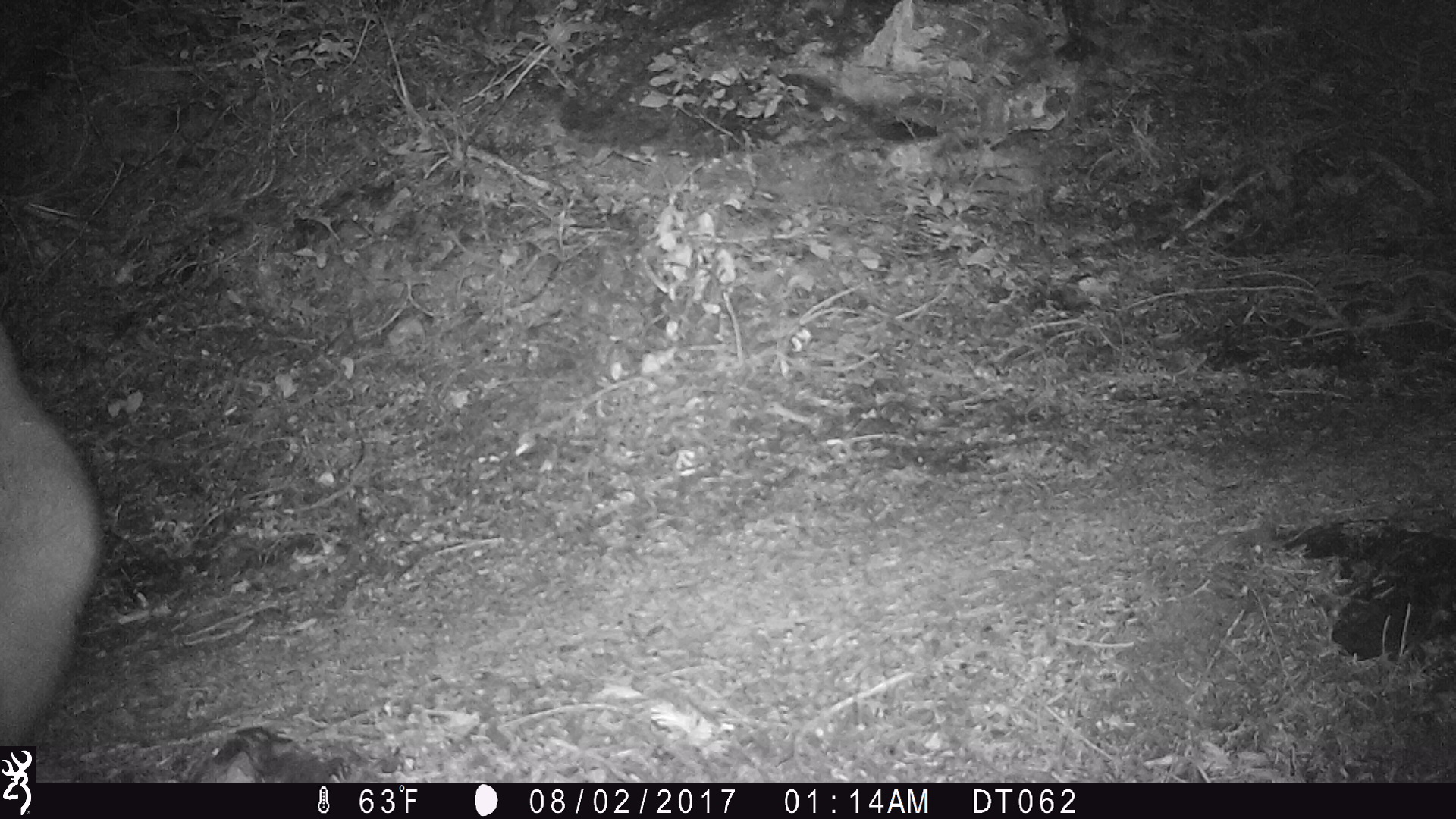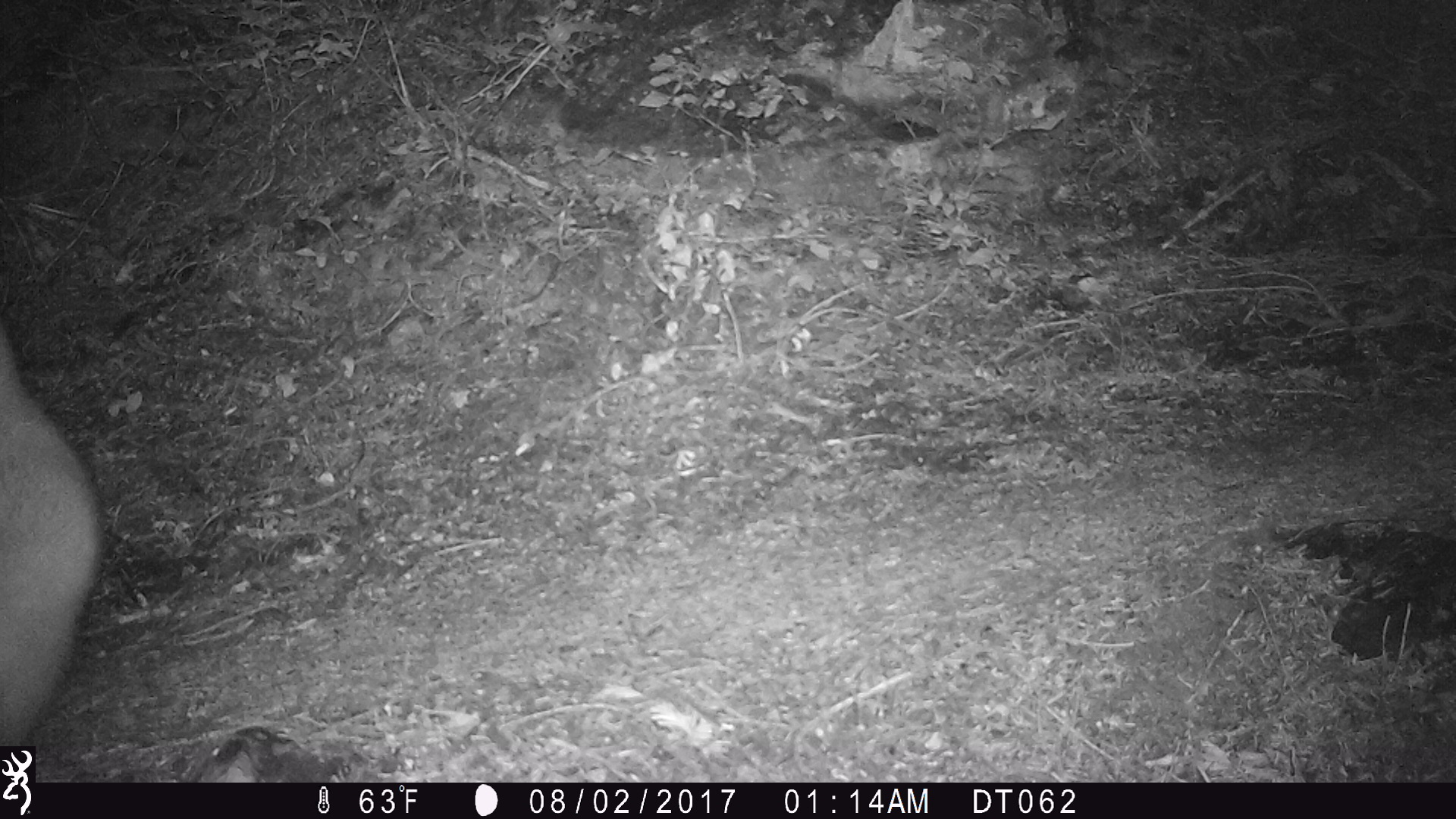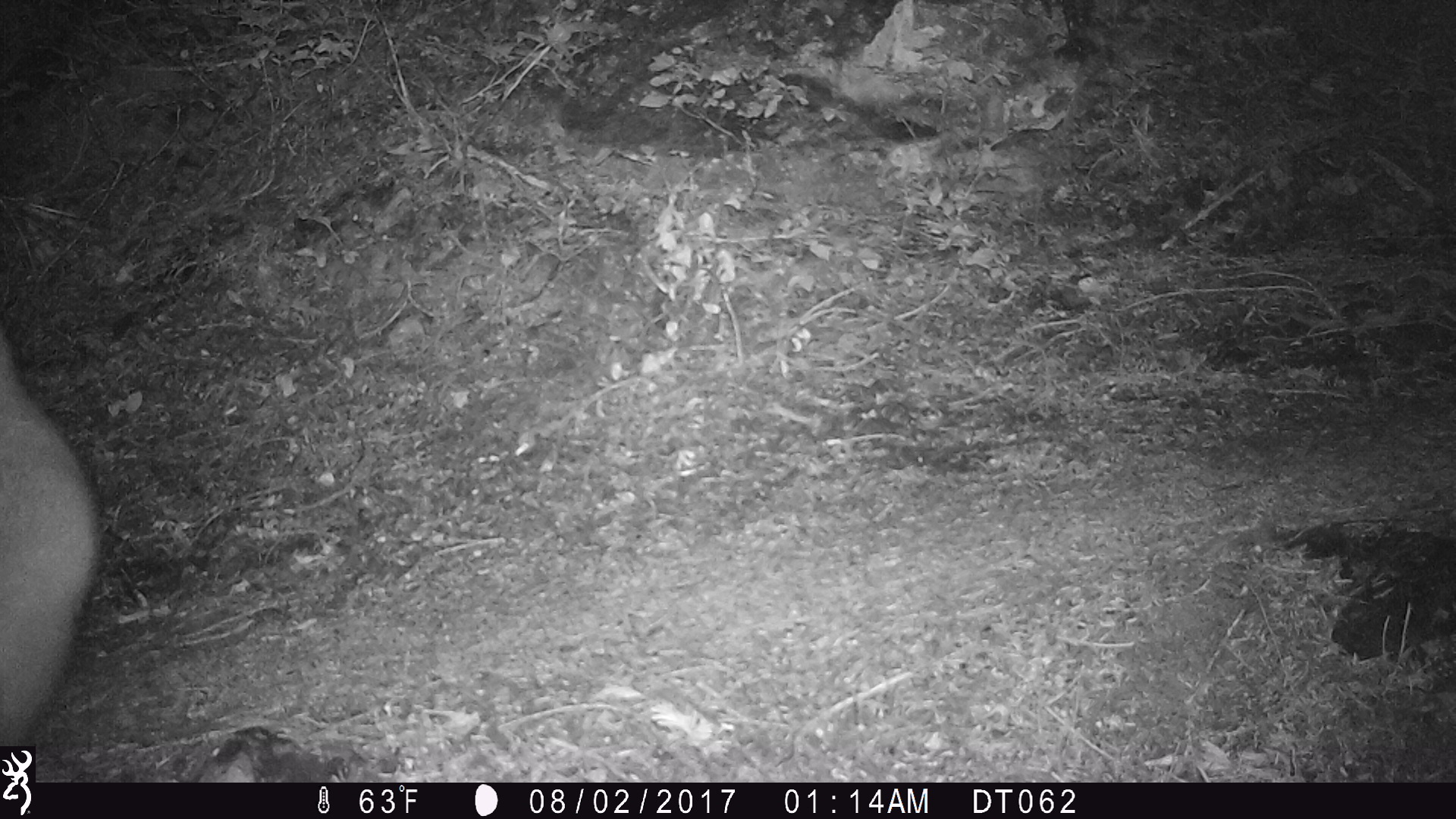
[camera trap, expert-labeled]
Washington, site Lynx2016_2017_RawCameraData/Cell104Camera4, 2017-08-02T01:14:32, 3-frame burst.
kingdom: Animalia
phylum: Chordata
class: Mammalia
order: Artiodactyla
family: Bovidae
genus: Oreamnos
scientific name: Oreamnos americanus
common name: mountain goat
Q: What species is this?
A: Oreamnos americanus (mountain goat).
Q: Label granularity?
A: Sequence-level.